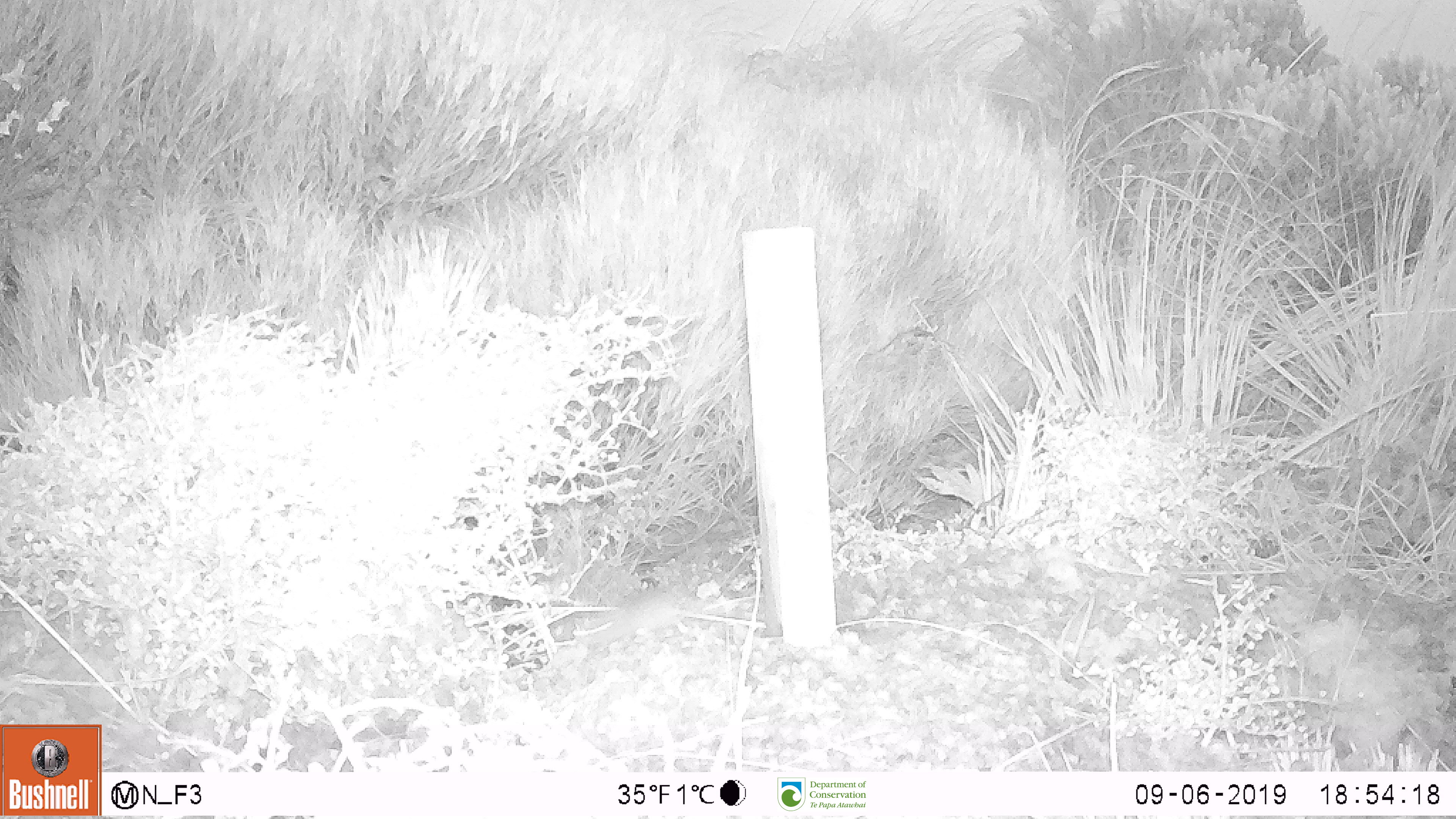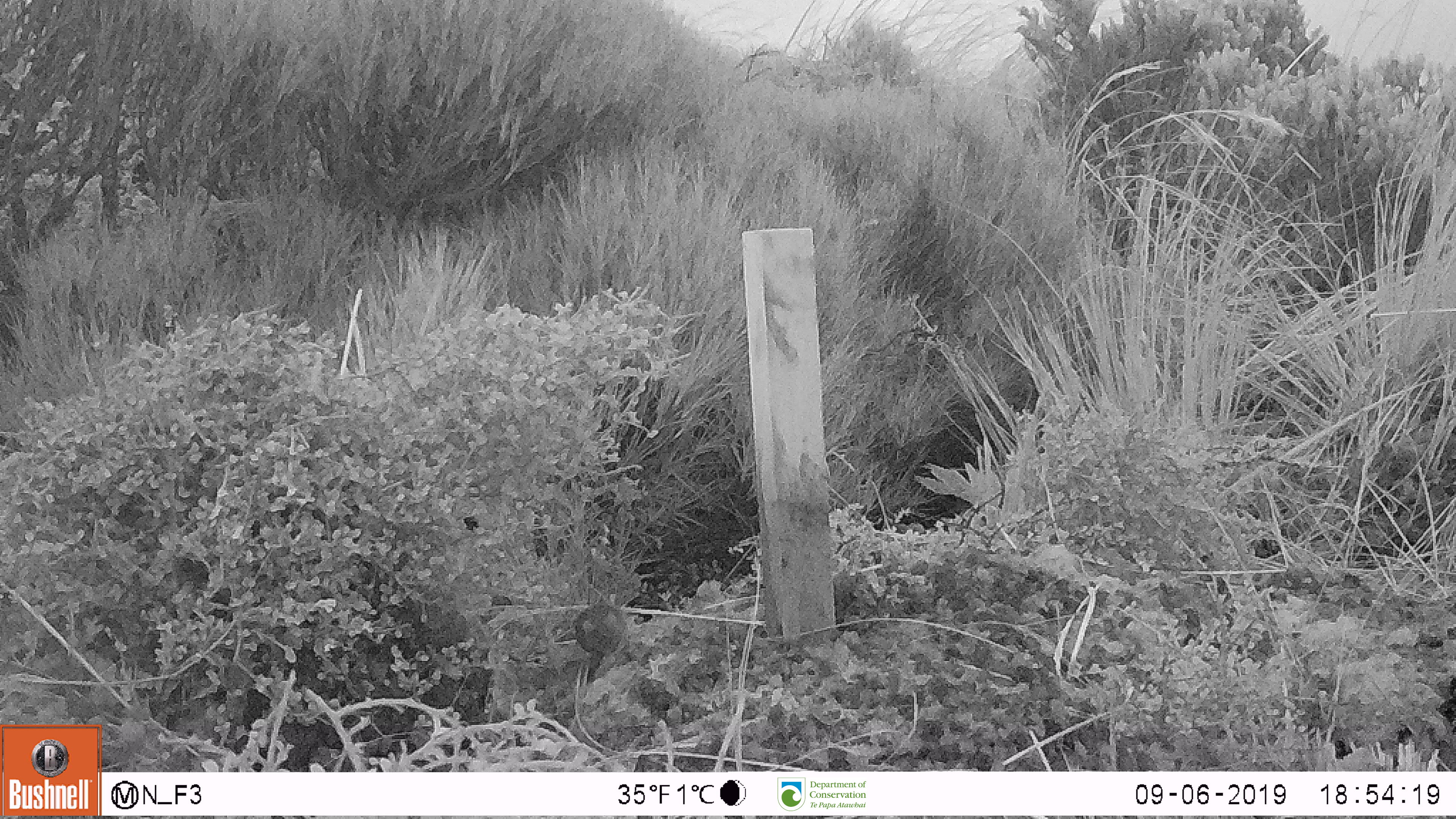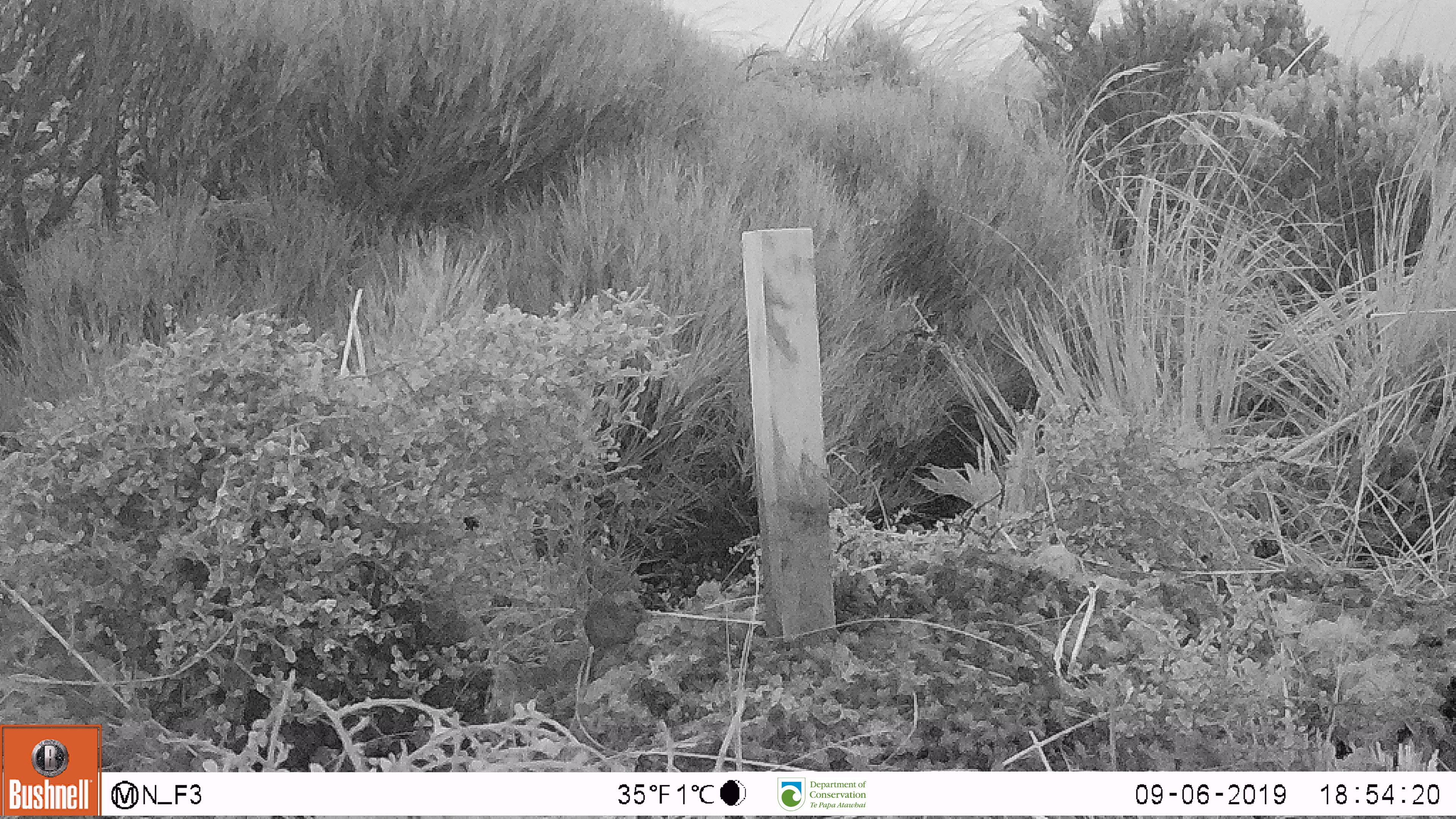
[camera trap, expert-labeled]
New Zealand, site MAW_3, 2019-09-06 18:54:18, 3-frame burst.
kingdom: Animalia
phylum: Chordata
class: Mammalia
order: Rodentia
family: Muridae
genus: Mus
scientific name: Mus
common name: mouse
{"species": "mouse (Mus)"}